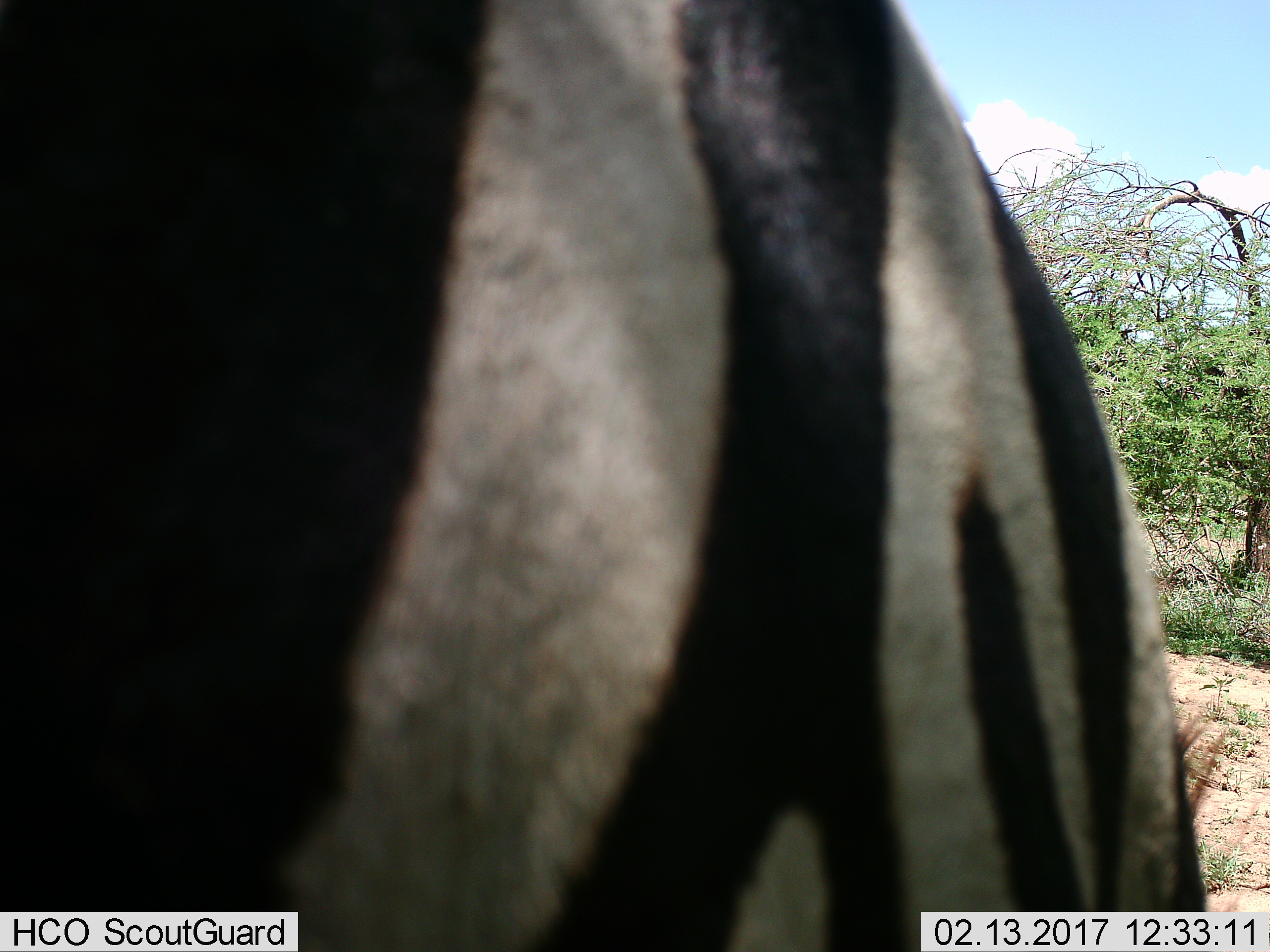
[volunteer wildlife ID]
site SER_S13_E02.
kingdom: Animalia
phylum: Chordata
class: Mammalia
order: Perissodactyla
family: Equidae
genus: Equus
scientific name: Equus quagga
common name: plains zebra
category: zebraplains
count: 1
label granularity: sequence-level